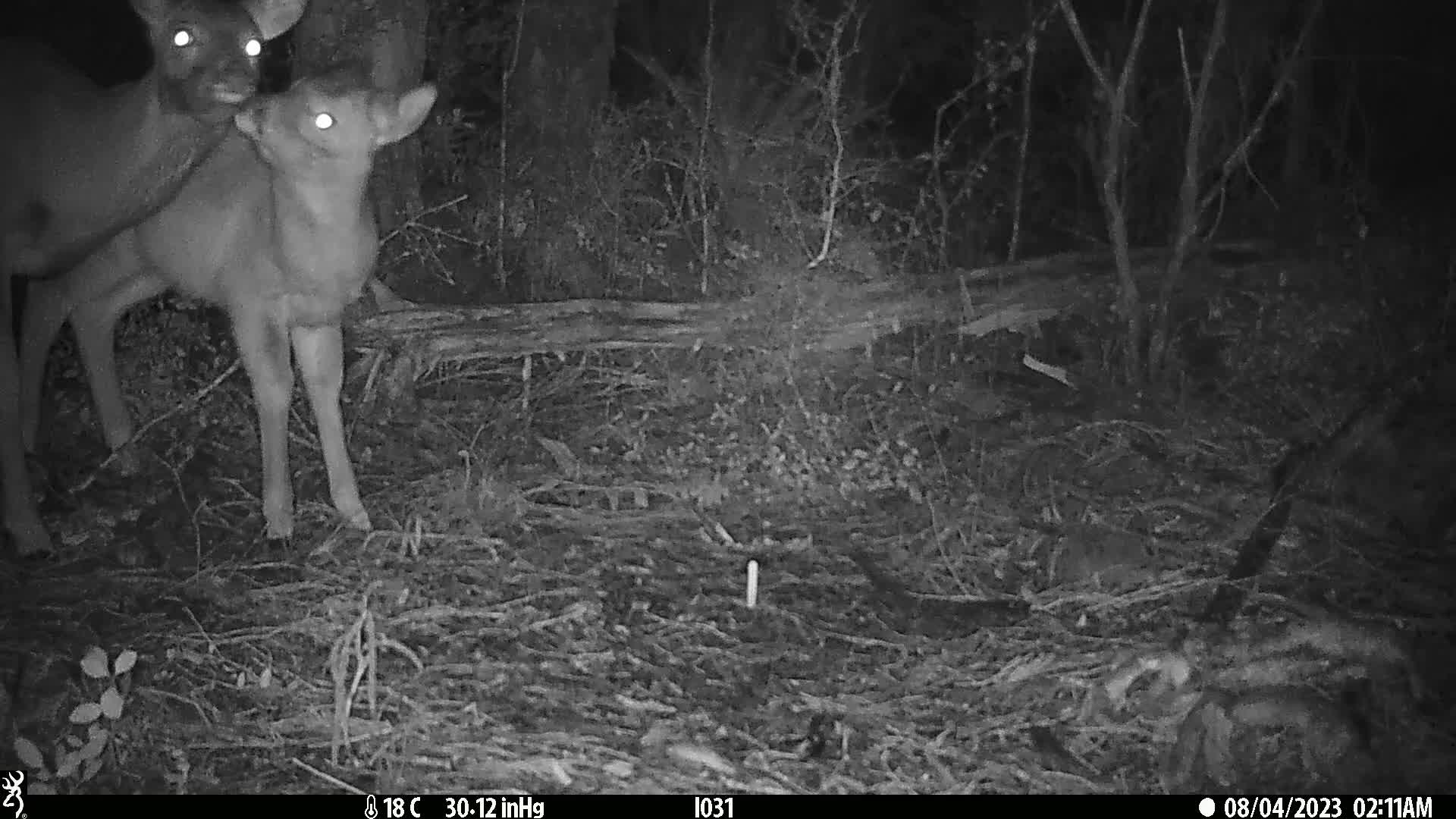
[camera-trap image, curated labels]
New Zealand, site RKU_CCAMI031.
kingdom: Animalia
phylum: Chordata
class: Mammalia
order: Artiodactyla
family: Cervidae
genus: Odocoileus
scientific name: Odocoileus virginianus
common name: white-tailed deer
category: white tailed deer